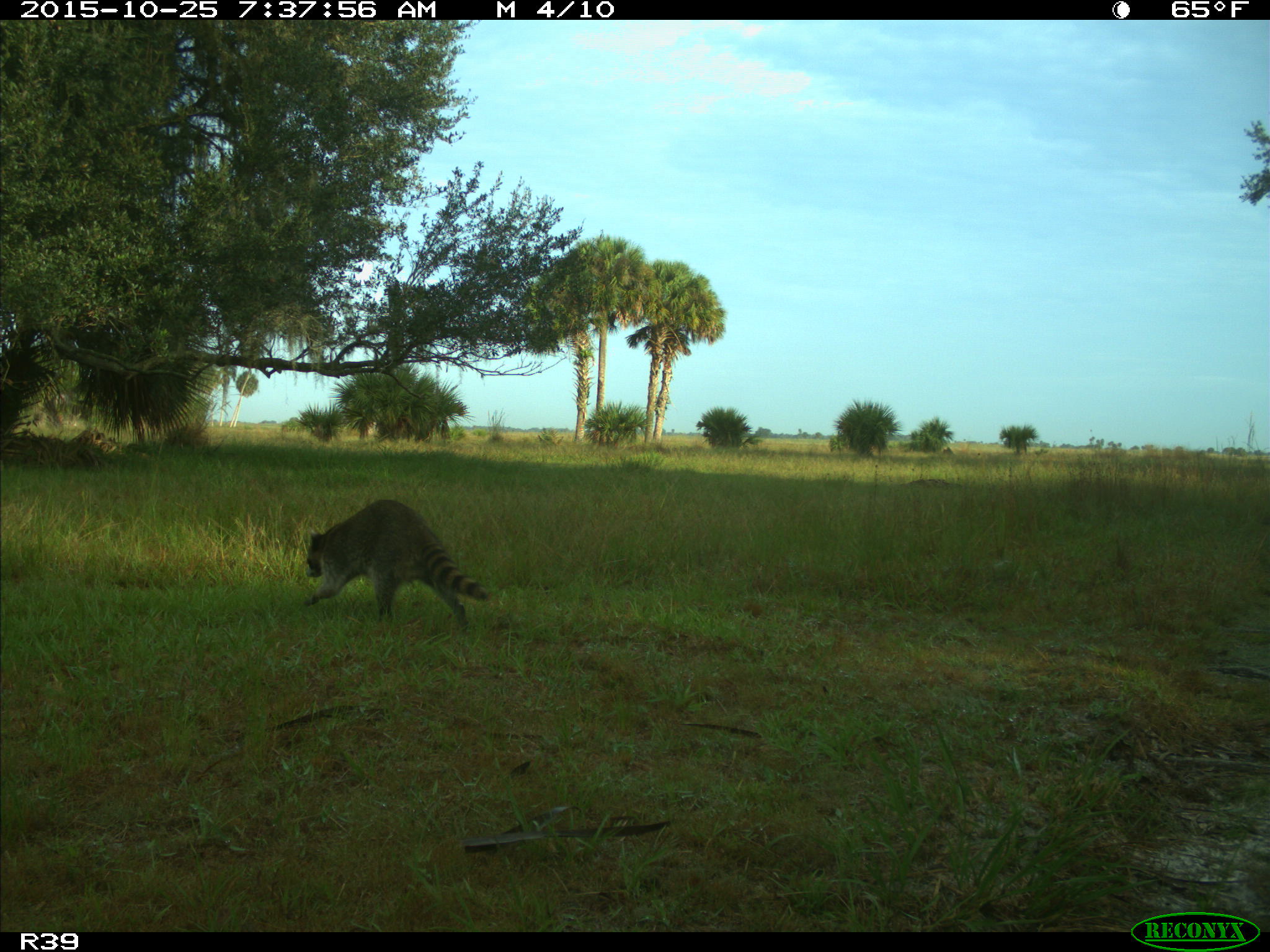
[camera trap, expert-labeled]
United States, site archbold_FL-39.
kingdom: Animalia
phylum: Chordata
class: Mammalia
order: Carnivora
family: Procyonidae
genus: Procyon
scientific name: Procyon lotor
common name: common raccoon